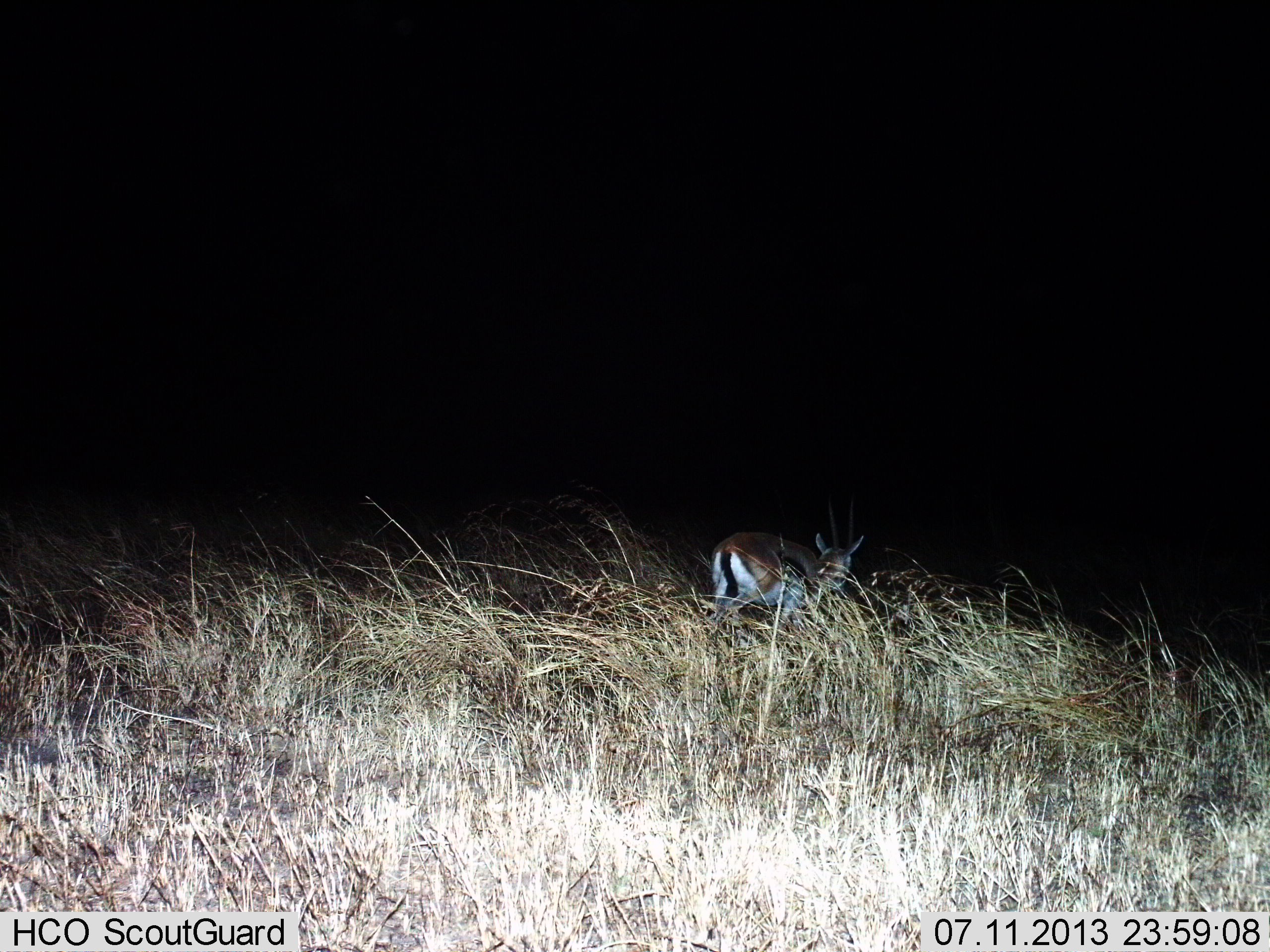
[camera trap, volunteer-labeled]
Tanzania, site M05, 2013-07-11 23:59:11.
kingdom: Animalia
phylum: Chordata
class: Mammalia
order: Artiodactyla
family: Bovidae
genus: Eudorcas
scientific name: Eudorcas thomsonii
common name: thomson's gazelle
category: gazellethomsons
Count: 1.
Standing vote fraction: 57%.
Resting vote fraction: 0%.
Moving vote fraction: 43%.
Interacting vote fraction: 0%.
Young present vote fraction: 0%.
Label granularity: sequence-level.